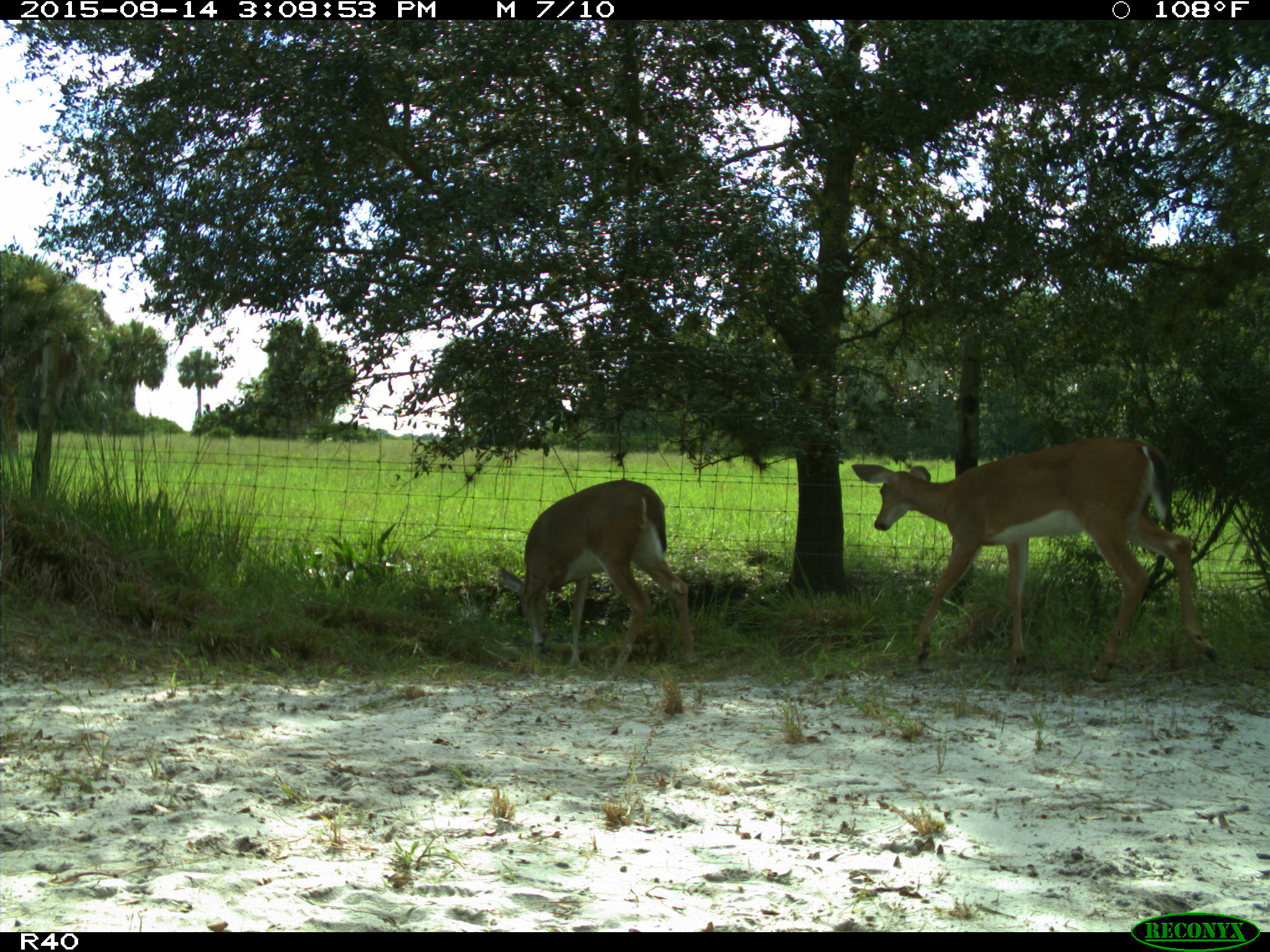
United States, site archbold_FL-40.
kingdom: Animalia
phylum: Chordata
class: Mammalia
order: Artiodactyla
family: Cervidae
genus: Odocoileus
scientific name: Odocoileus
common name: deer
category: unidentified deer